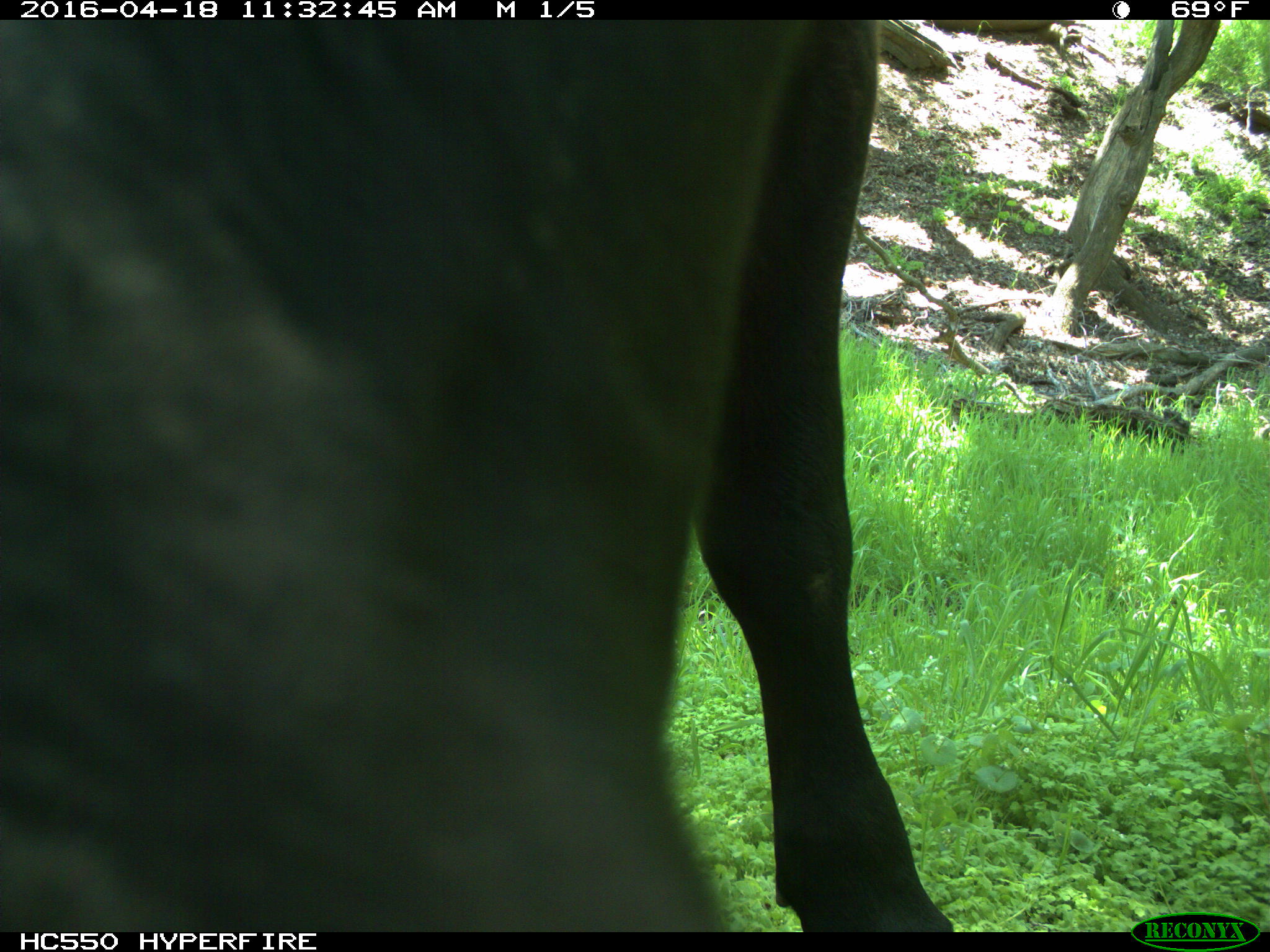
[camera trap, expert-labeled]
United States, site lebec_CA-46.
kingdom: Animalia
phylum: Chordata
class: Mammalia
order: Artiodactyla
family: Bovidae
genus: Bos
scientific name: Bos taurus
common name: domestic cow